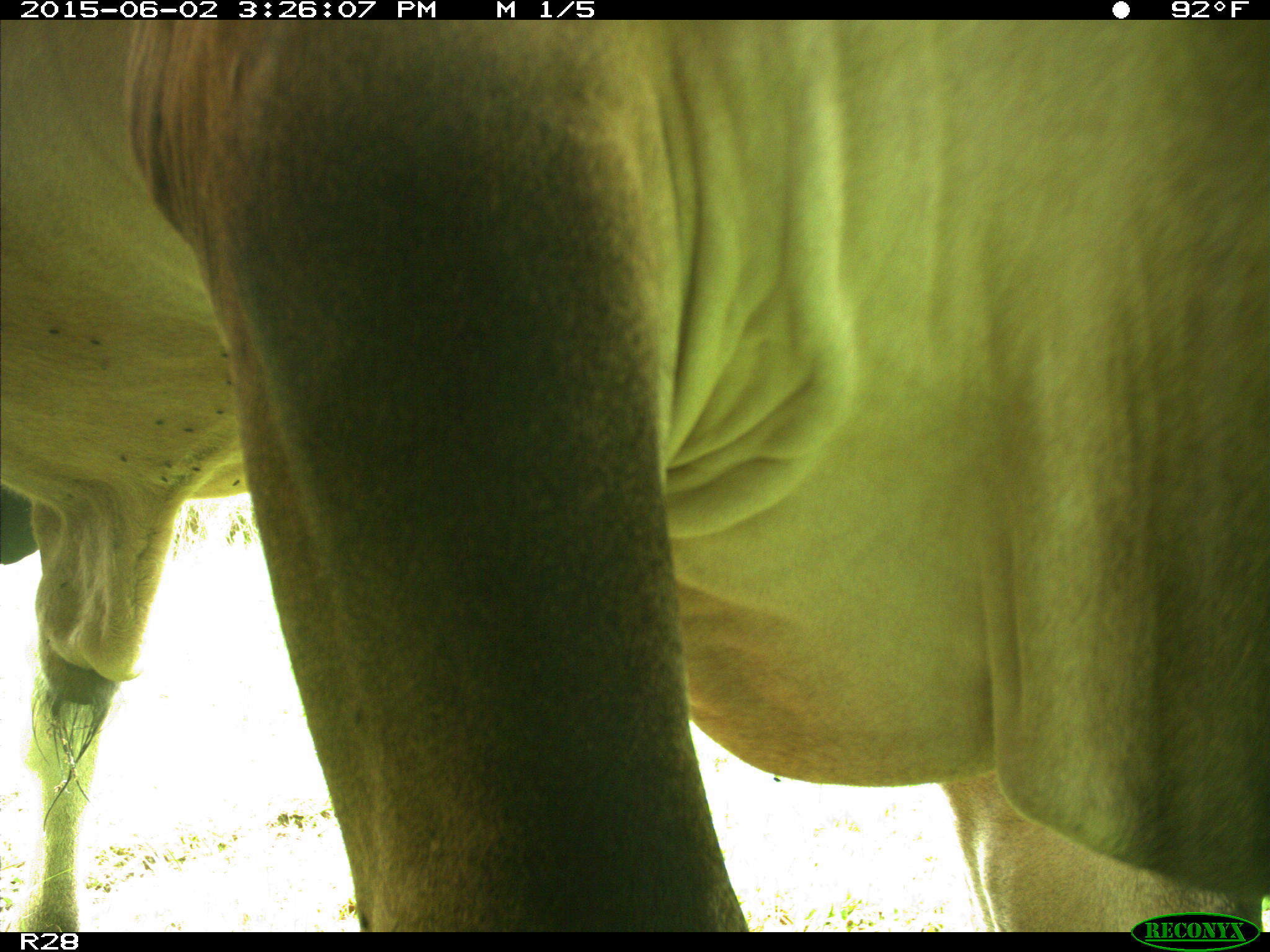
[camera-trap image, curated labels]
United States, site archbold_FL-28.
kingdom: Animalia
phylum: Chordata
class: Mammalia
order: Artiodactyla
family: Bovidae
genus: Bos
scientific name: Bos taurus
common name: domestic cow